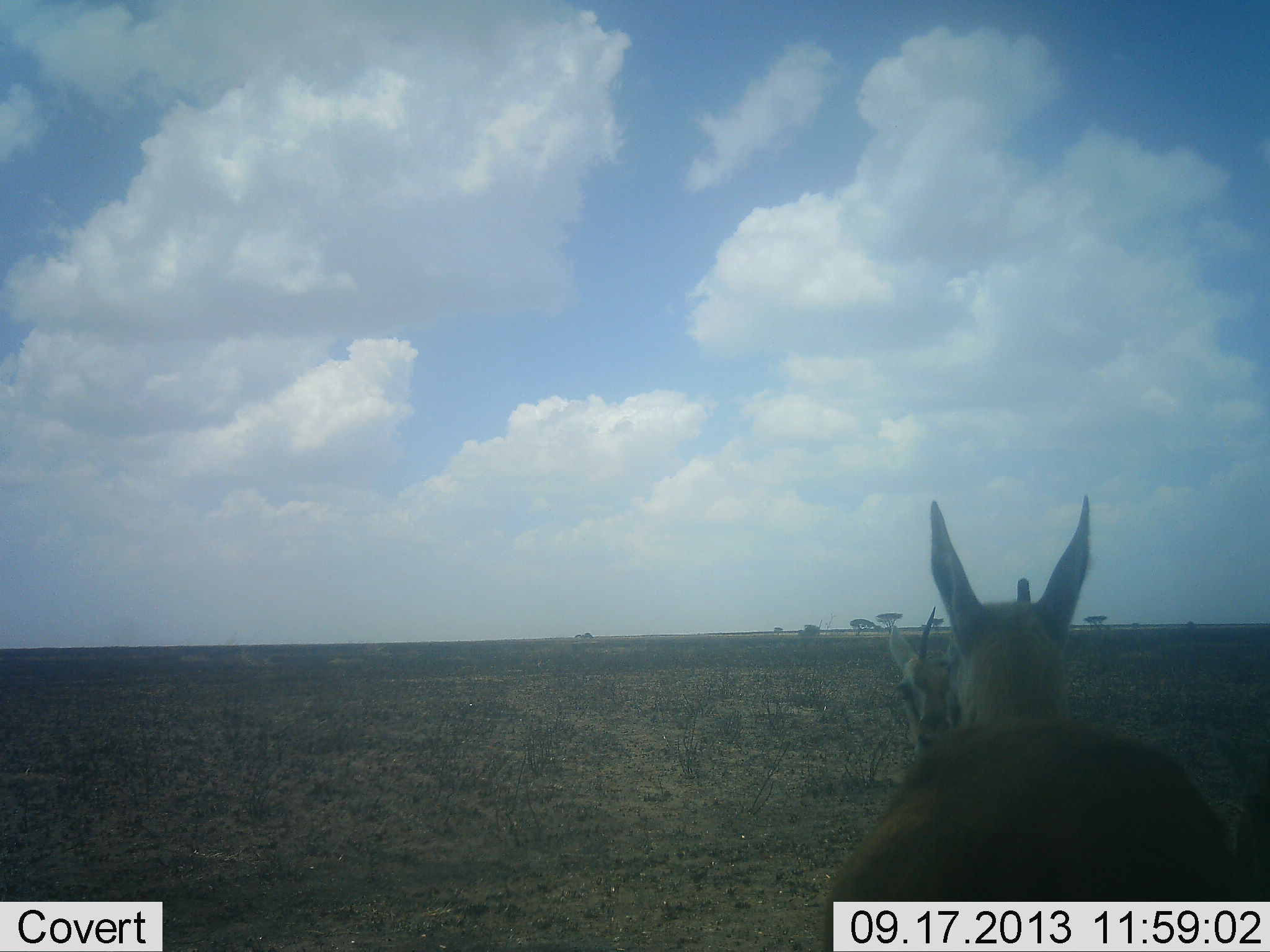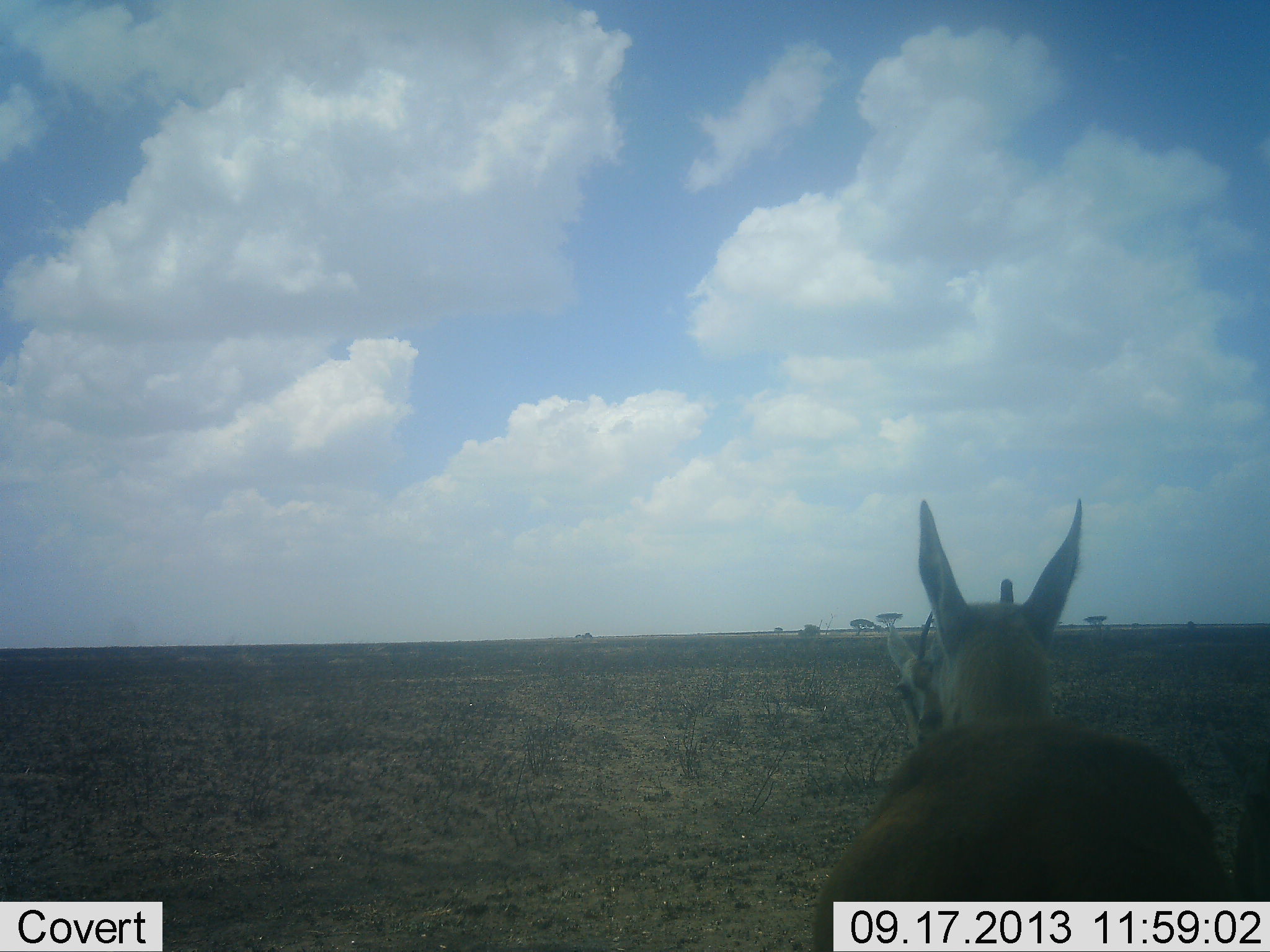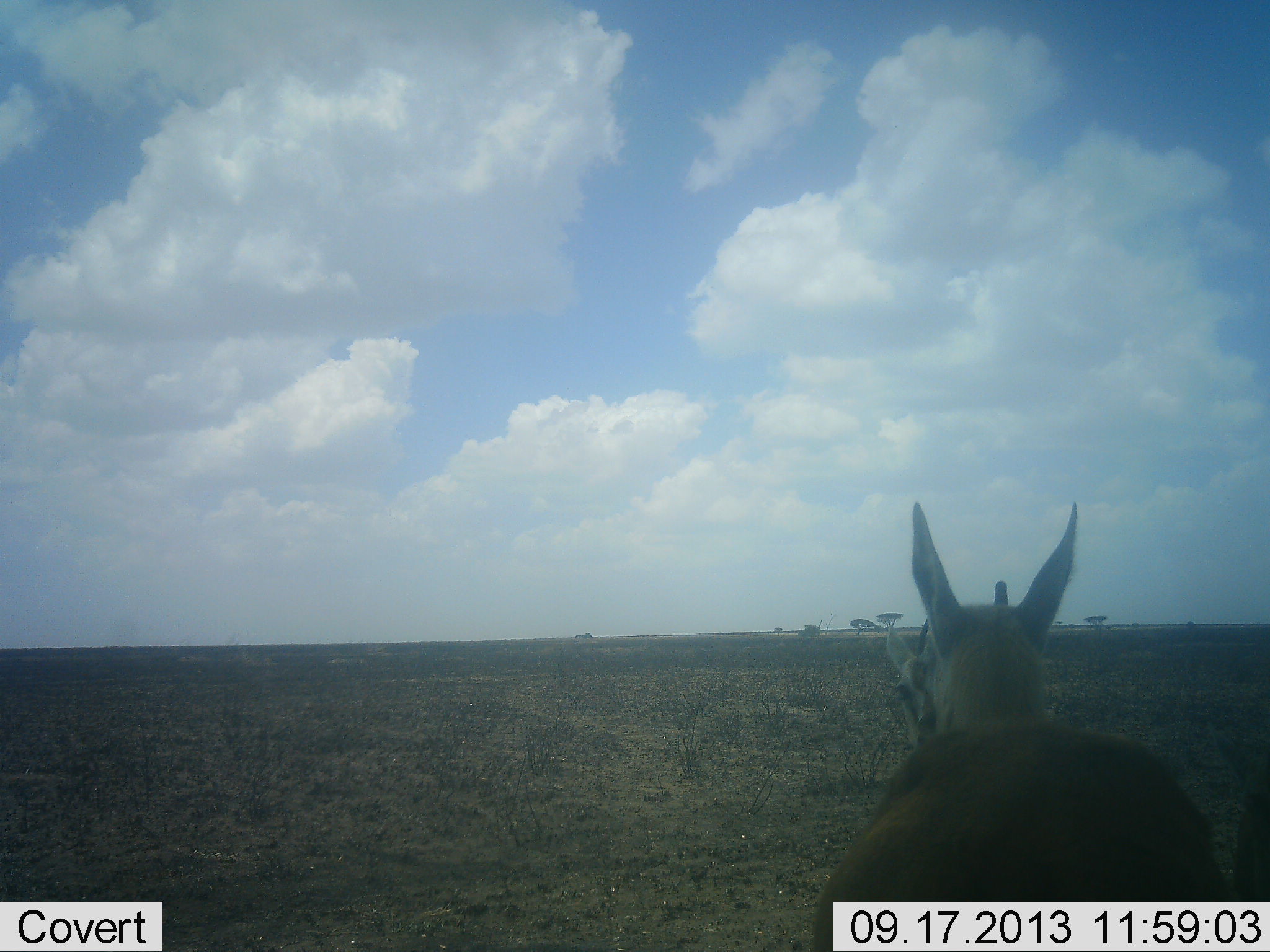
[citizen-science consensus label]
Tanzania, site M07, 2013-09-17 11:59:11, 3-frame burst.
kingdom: Animalia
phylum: Chordata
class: Mammalia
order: Artiodactyla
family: Bovidae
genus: Eudorcas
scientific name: Eudorcas thomsonii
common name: thomson's gazelle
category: gazellethomsons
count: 2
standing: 80%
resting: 10%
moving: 10%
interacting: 30%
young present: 0%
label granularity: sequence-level